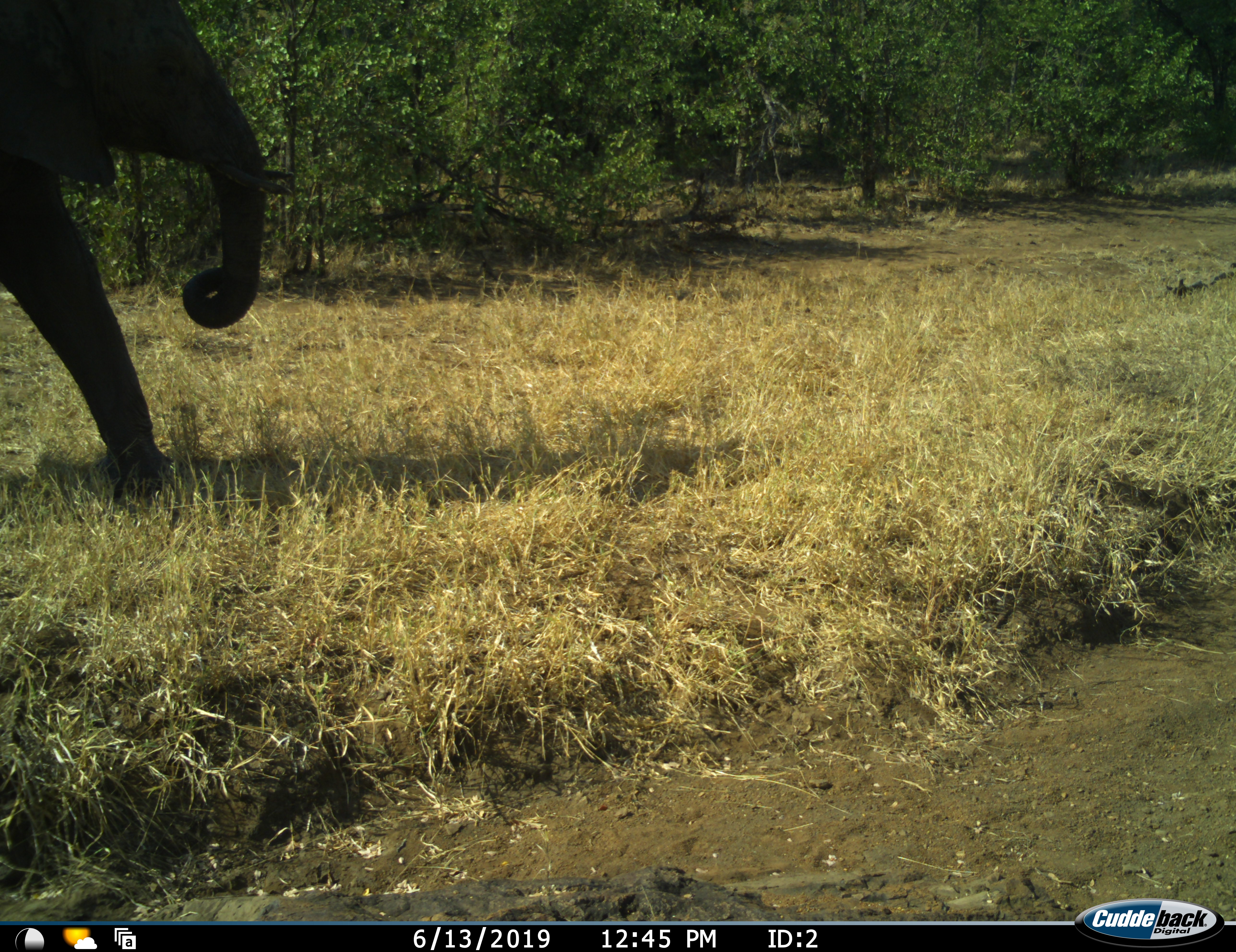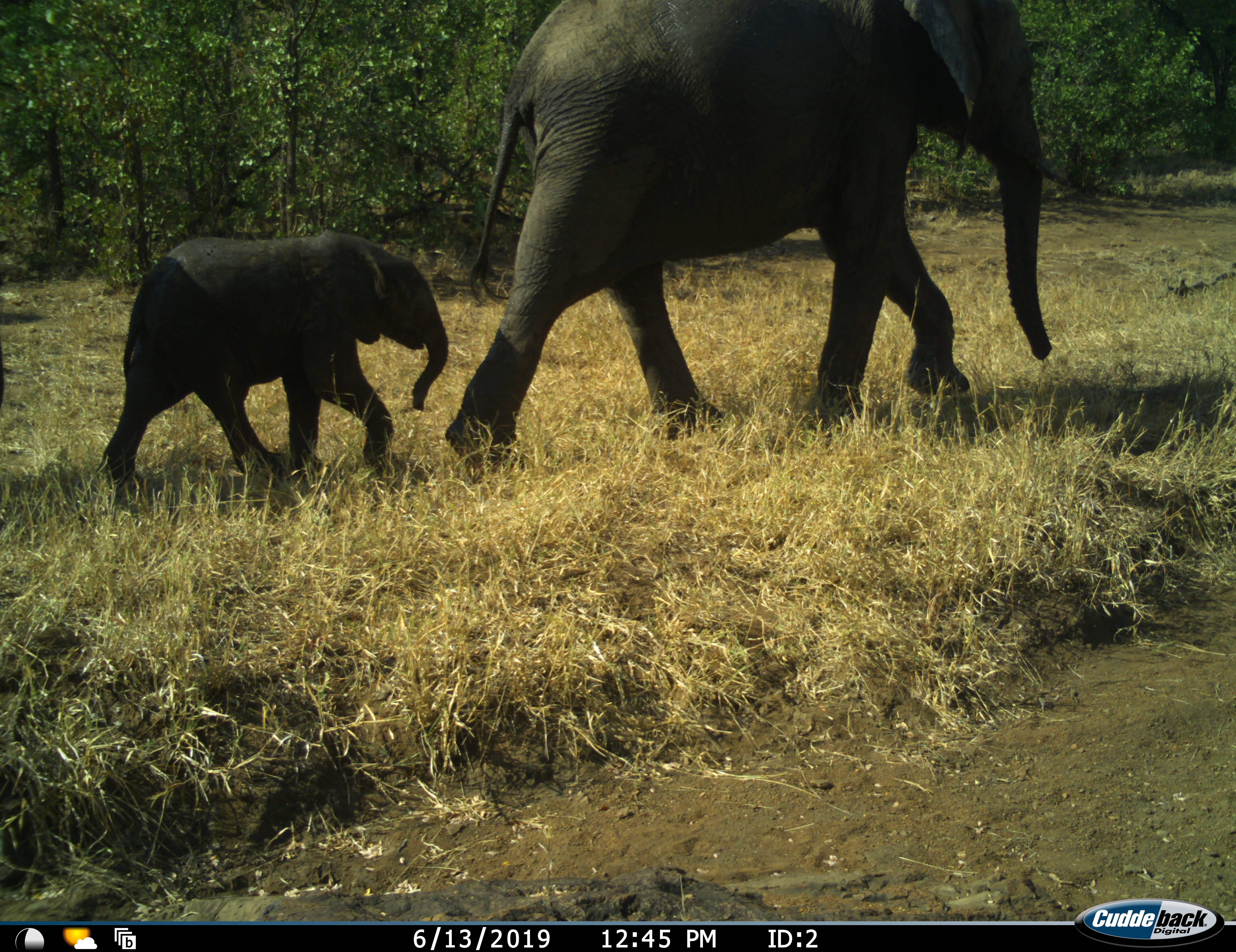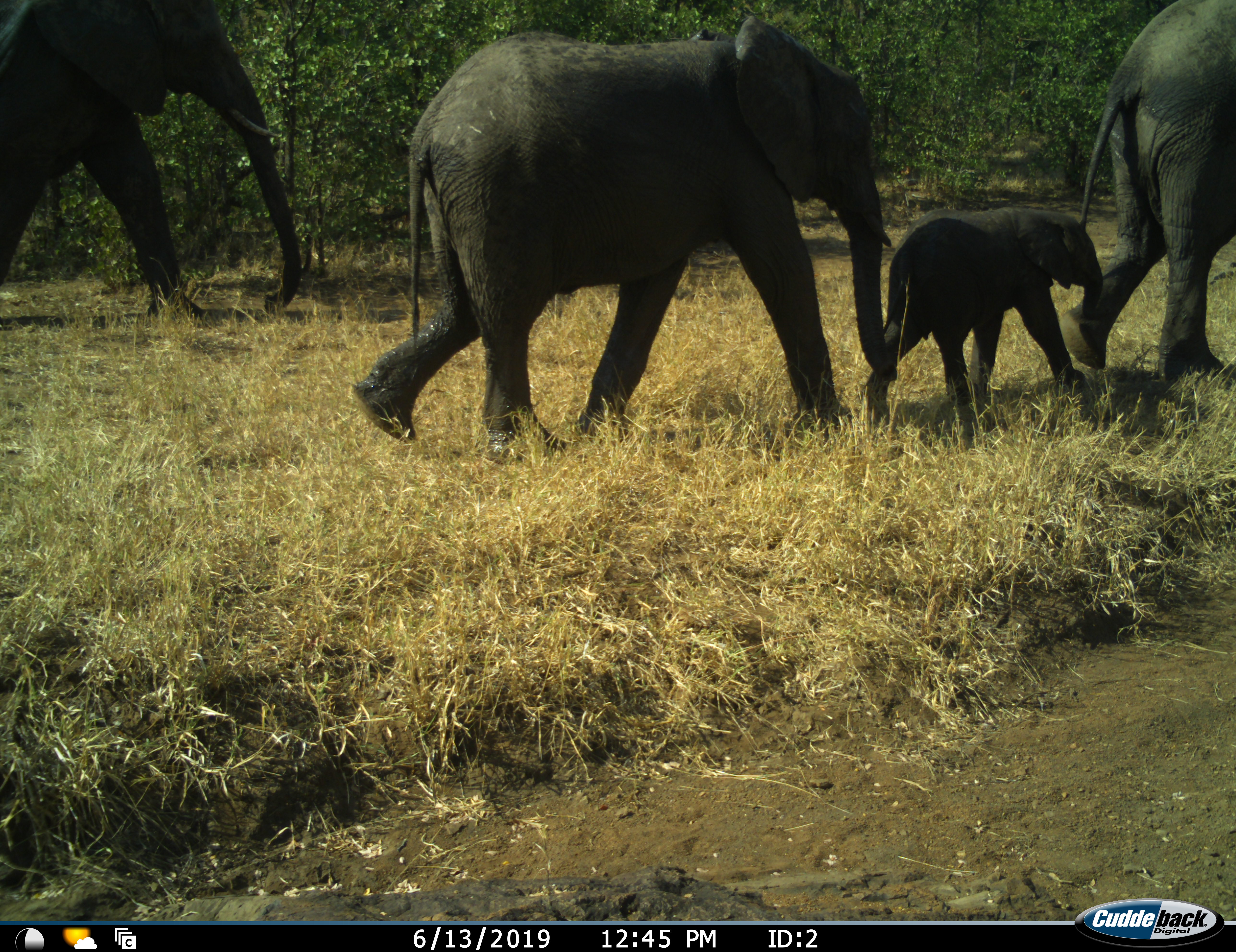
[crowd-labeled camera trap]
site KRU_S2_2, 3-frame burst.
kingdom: Animalia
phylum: Chordata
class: Mammalia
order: Proboscidea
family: Elephantidae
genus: Loxodonta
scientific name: Loxodonta africana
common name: african bush elephant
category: elephant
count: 4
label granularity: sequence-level